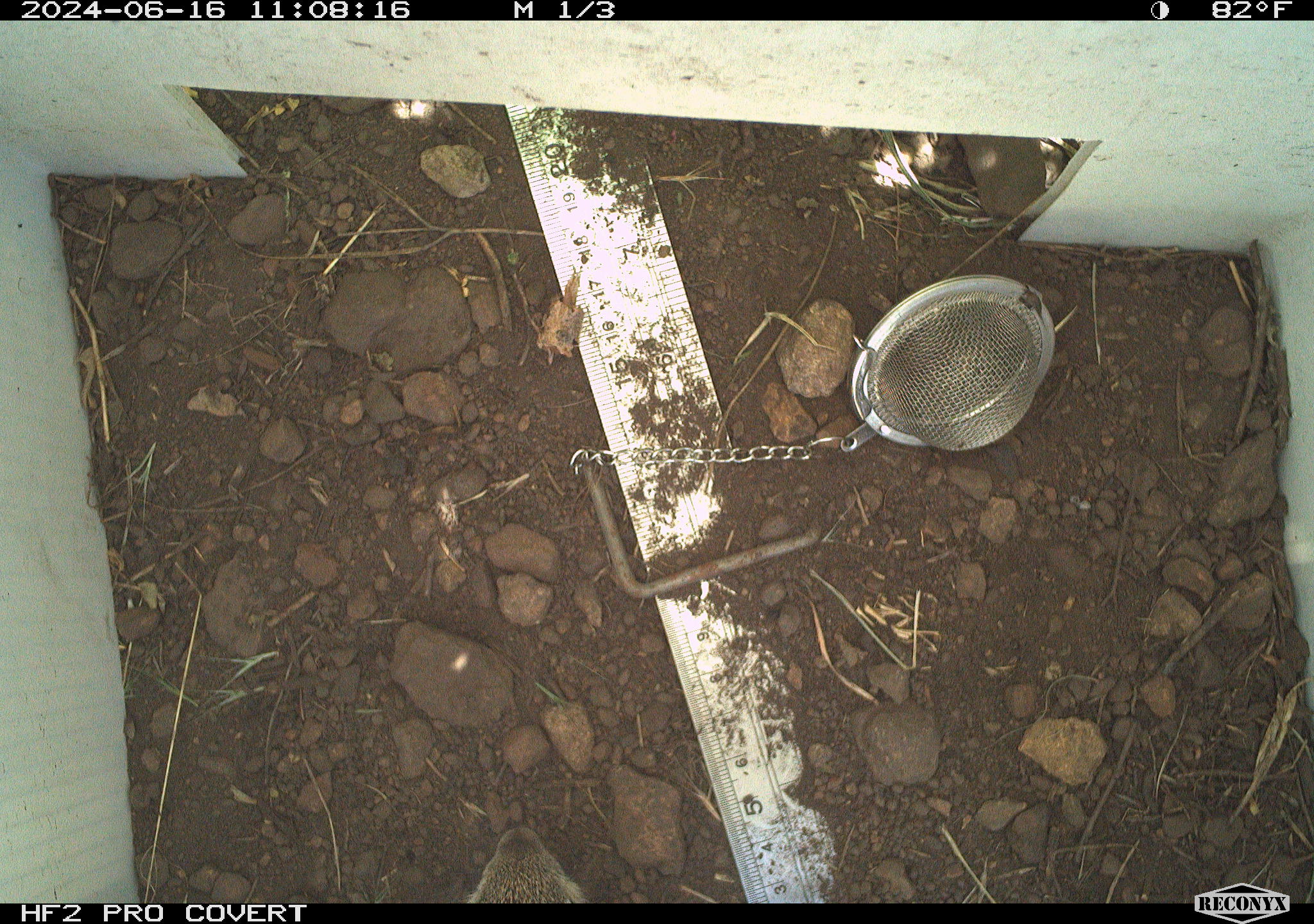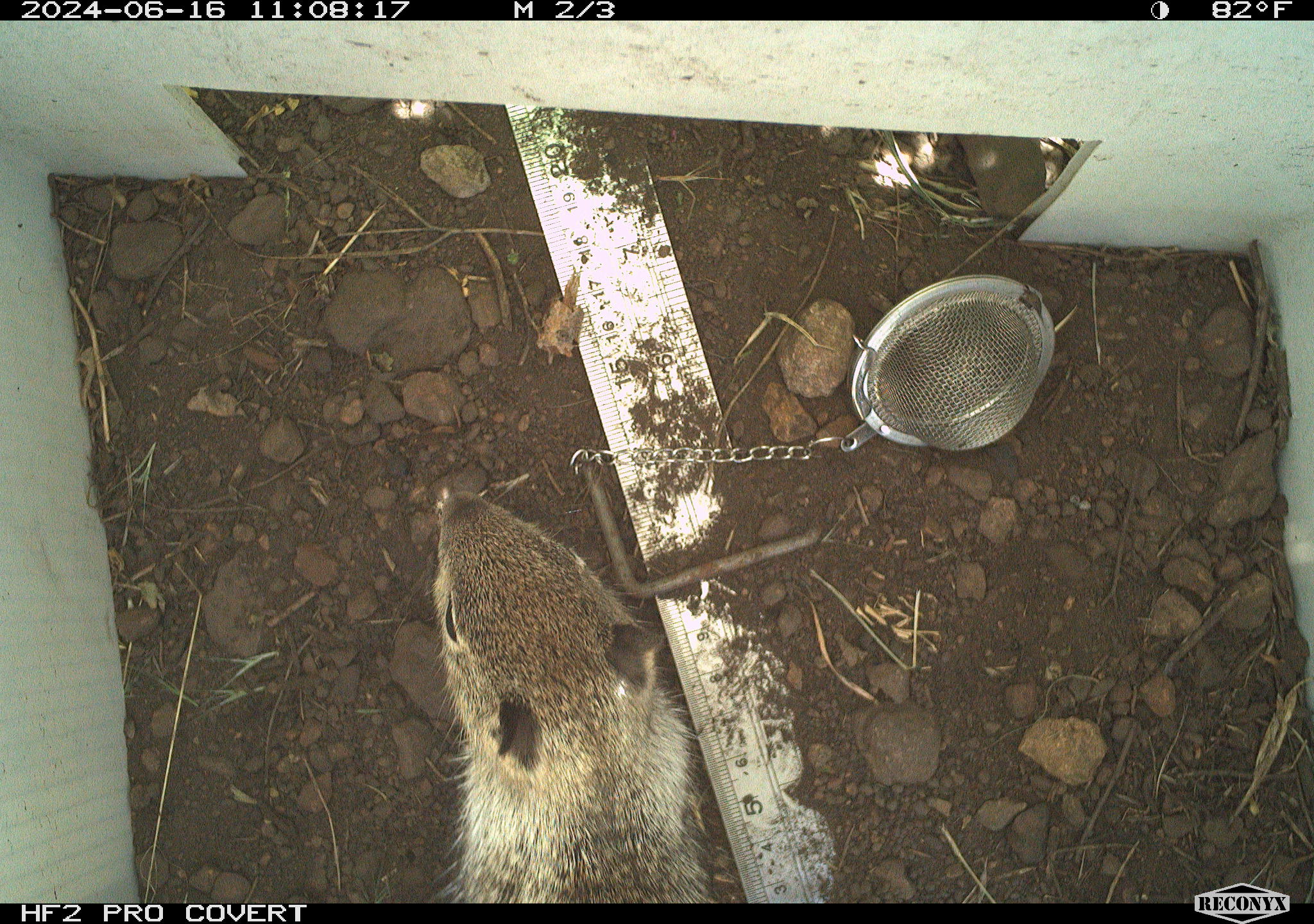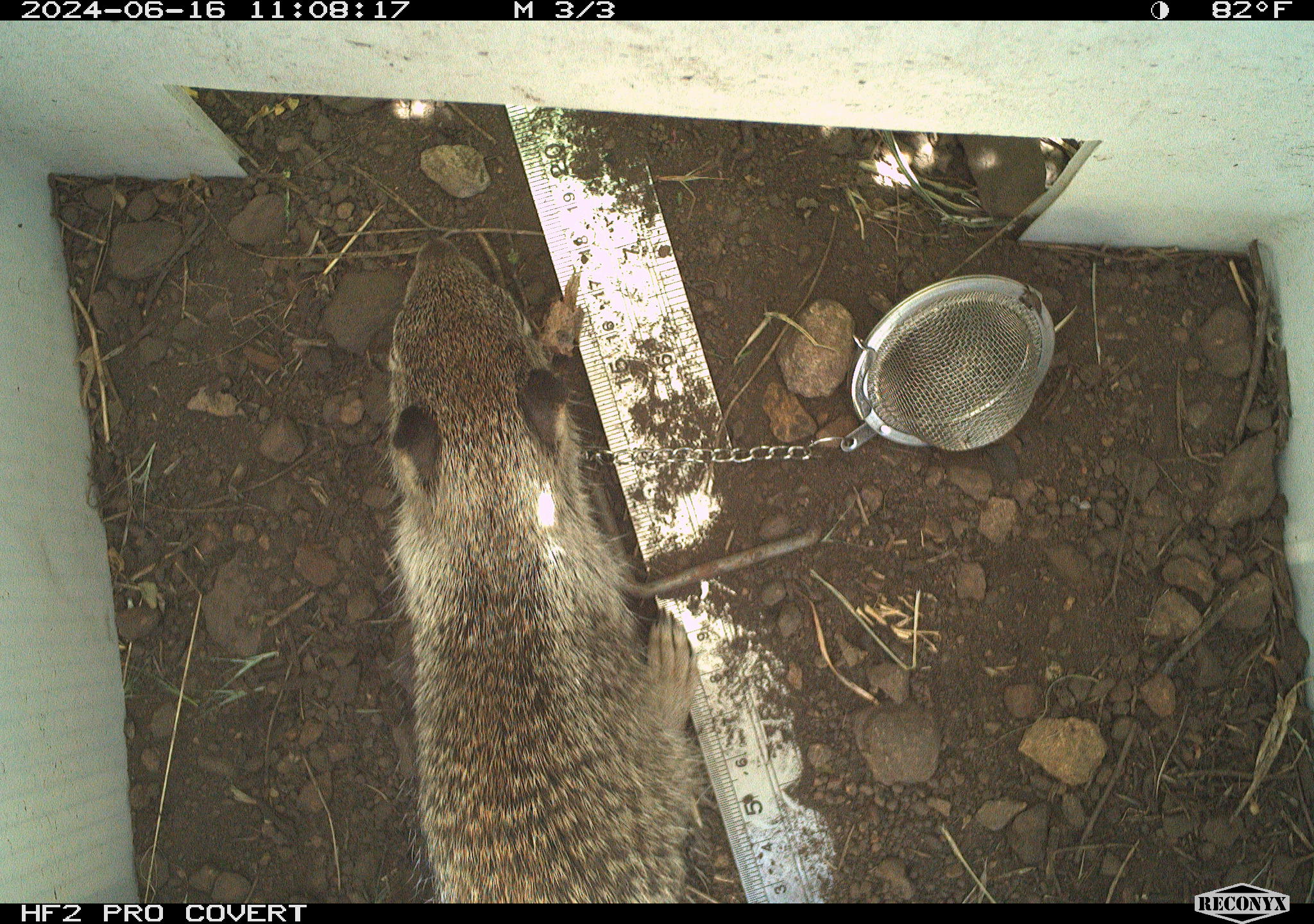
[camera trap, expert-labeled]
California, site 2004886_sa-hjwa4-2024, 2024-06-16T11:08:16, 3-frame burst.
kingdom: Animalia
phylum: Chordata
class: Mammalia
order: Rodentia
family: Sciuridae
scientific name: Sciuridae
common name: squirrels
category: sciuridae family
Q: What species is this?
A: Sciuridae family (squirrels) (Sciuridae).